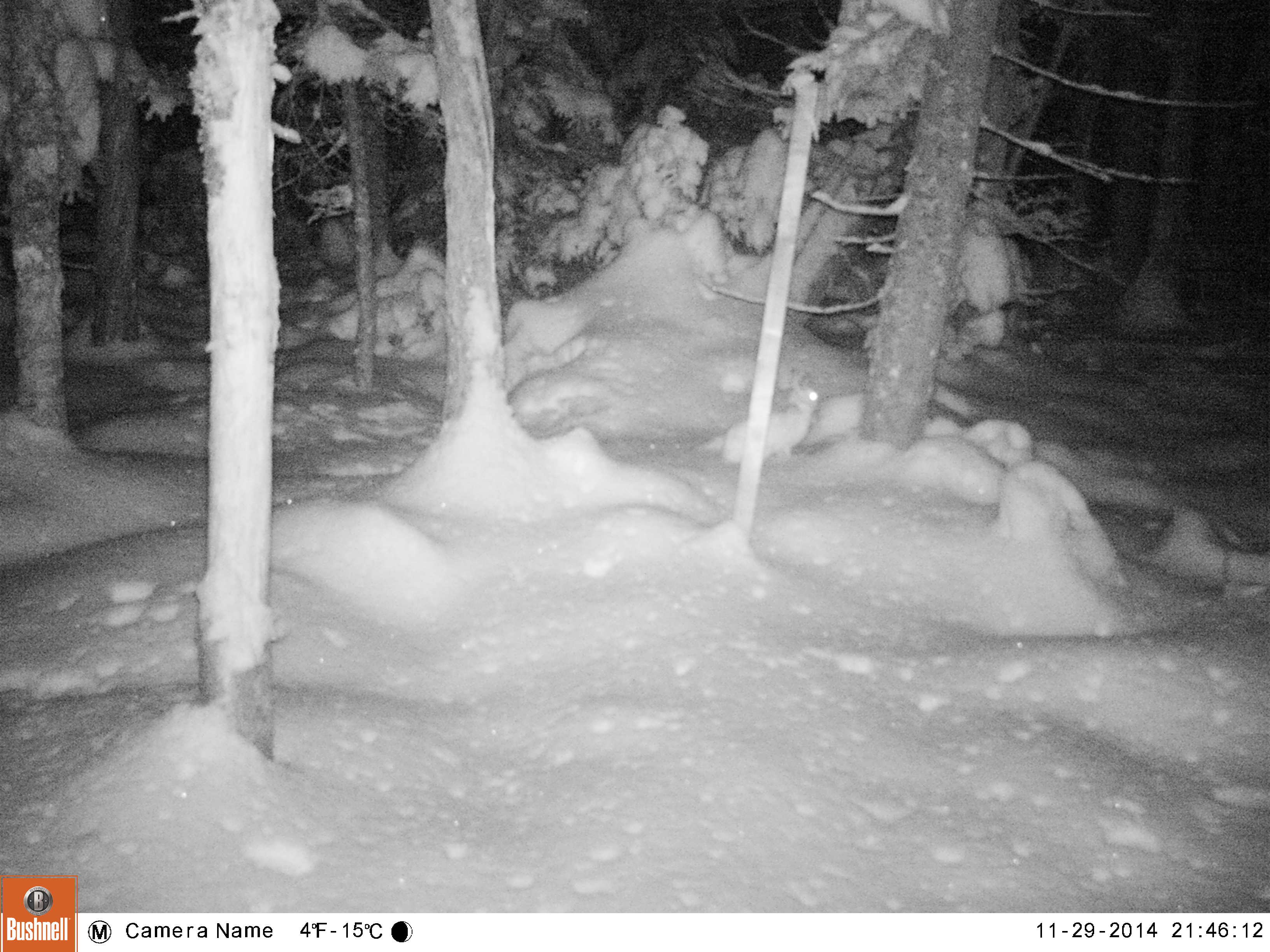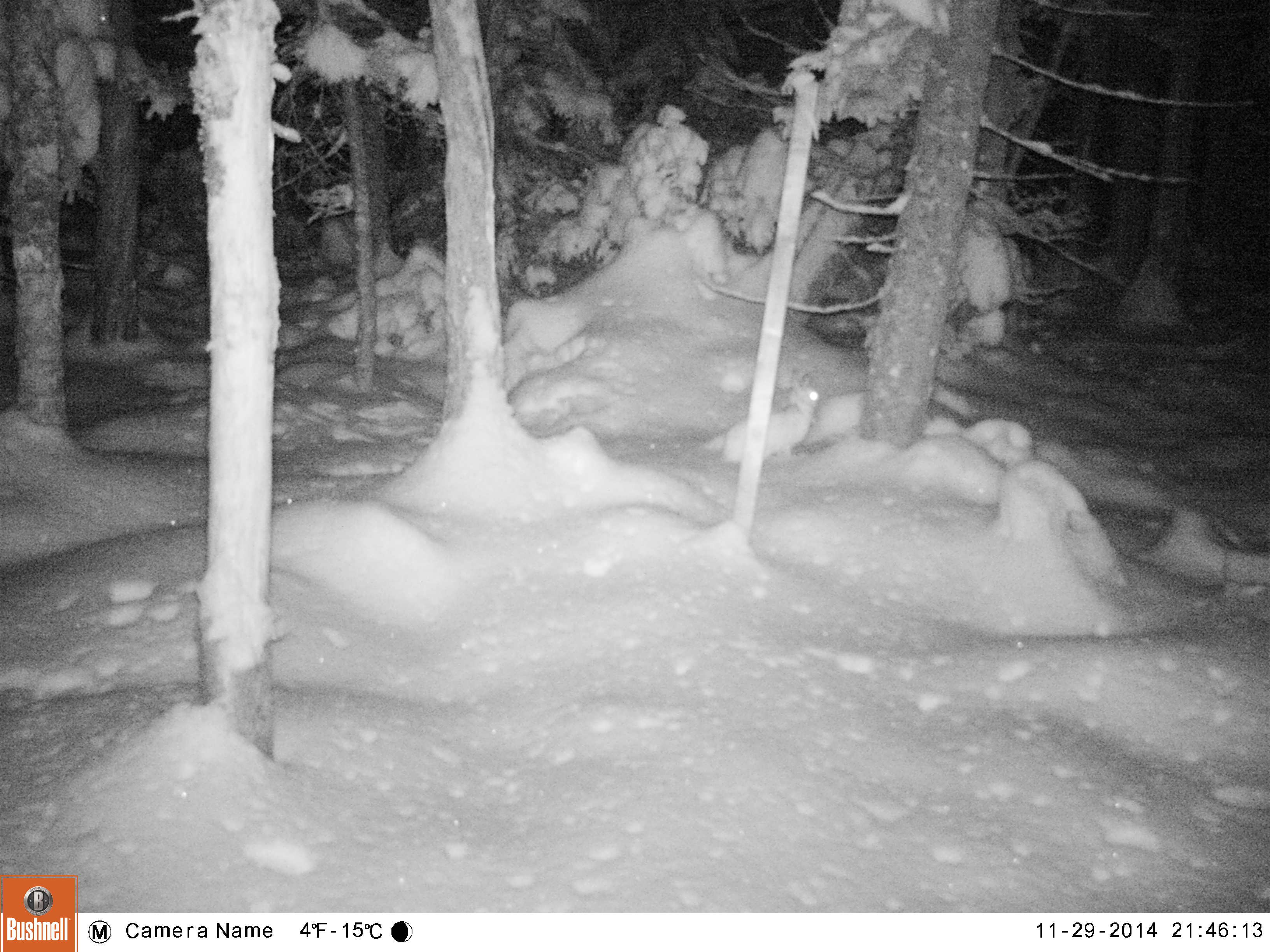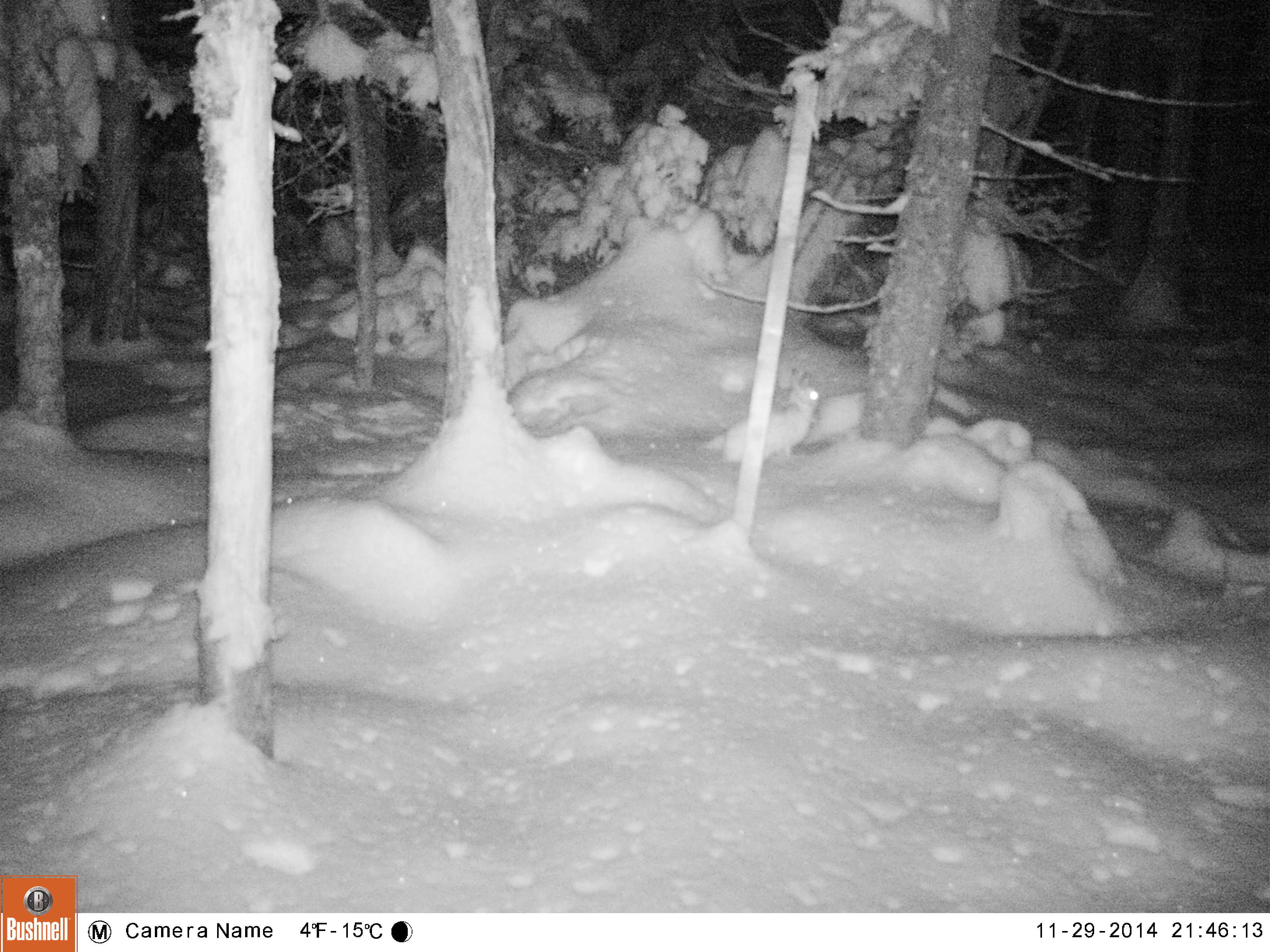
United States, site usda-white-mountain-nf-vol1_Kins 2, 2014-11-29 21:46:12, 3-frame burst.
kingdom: Animalia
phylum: Chordata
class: Mammalia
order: Lagomorpha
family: Leporidae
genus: Lepus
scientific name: Lepus americanus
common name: snowshoe hare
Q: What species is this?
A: Snowshoe hare (Lepus americanus).